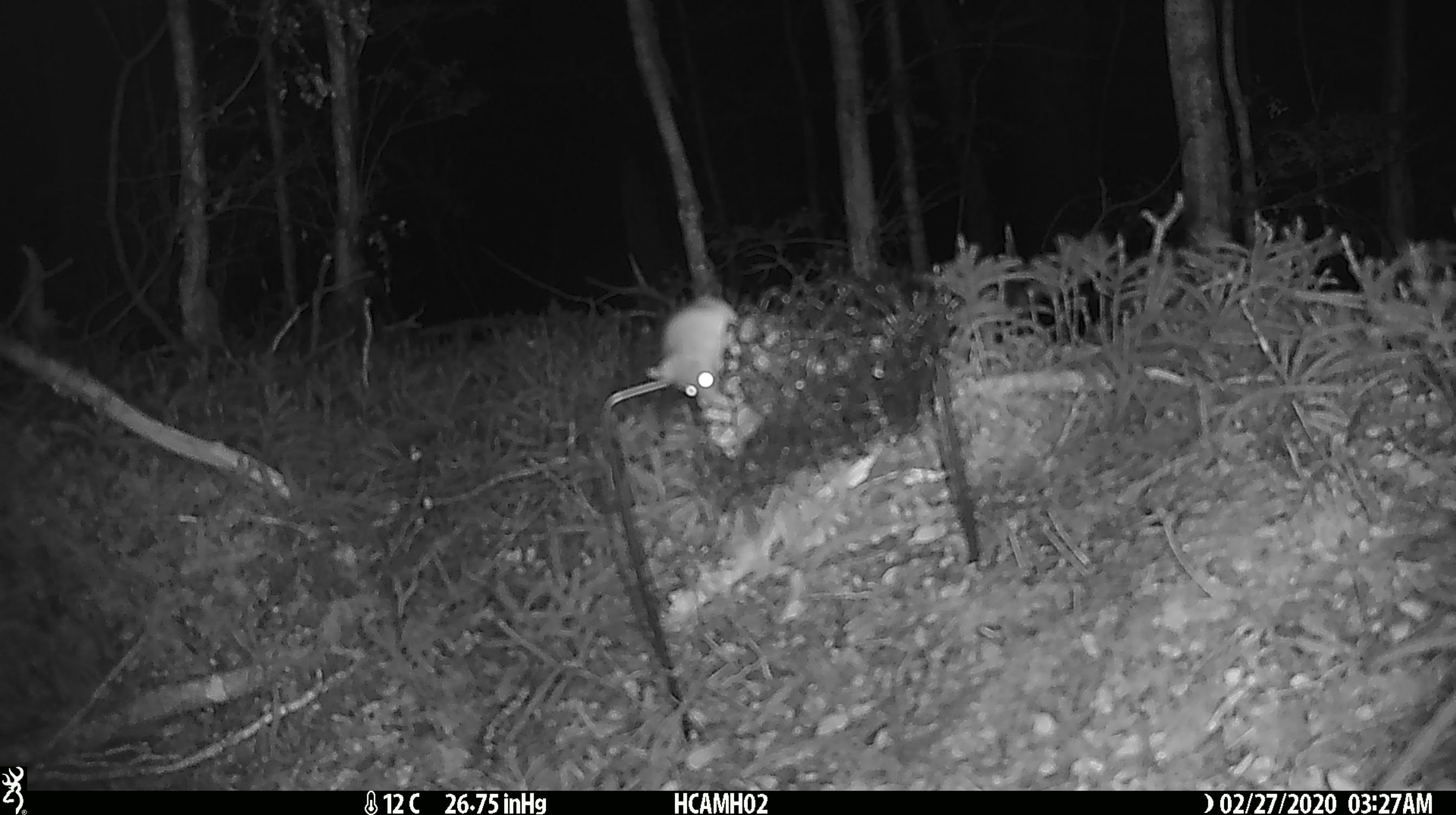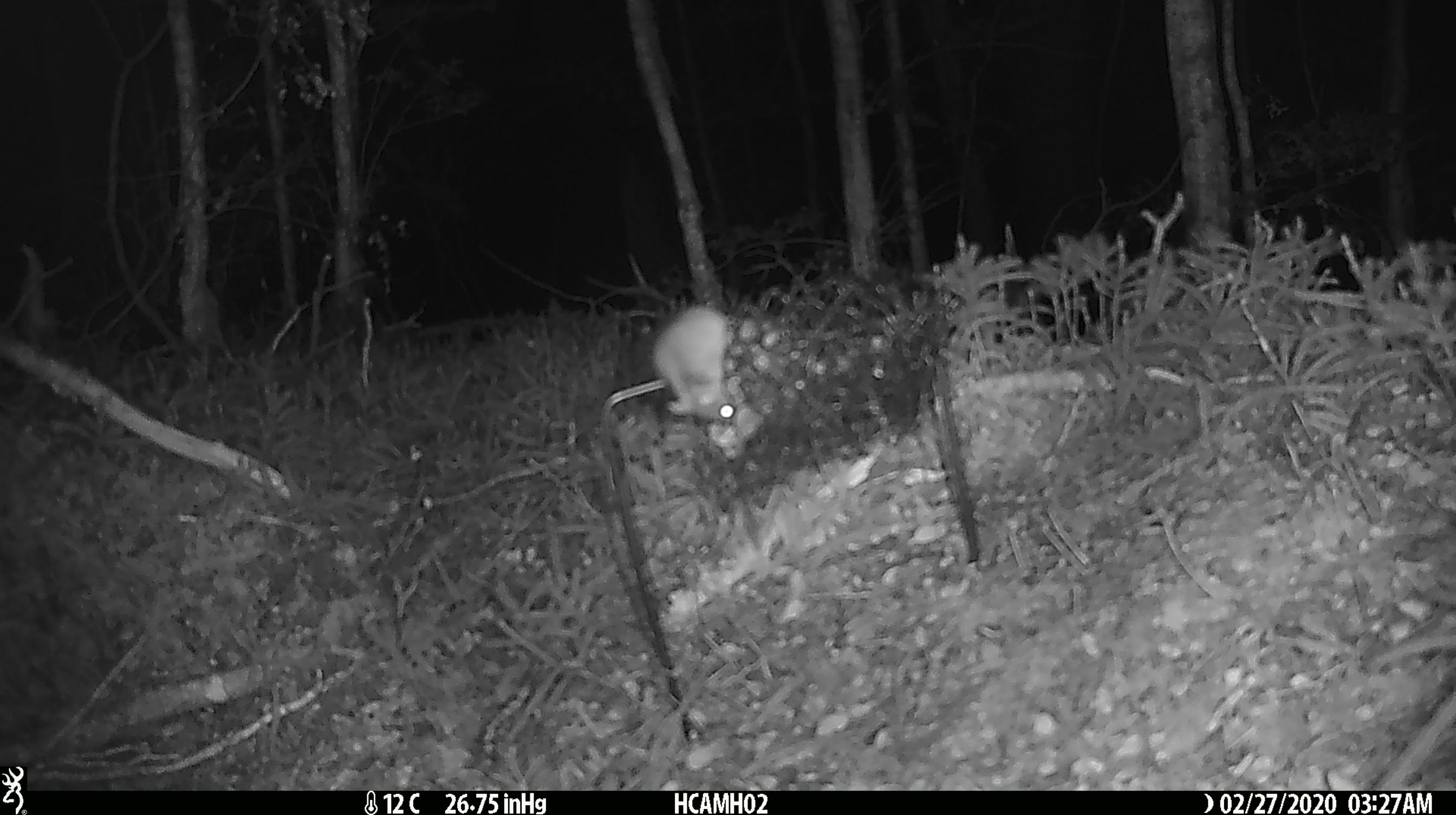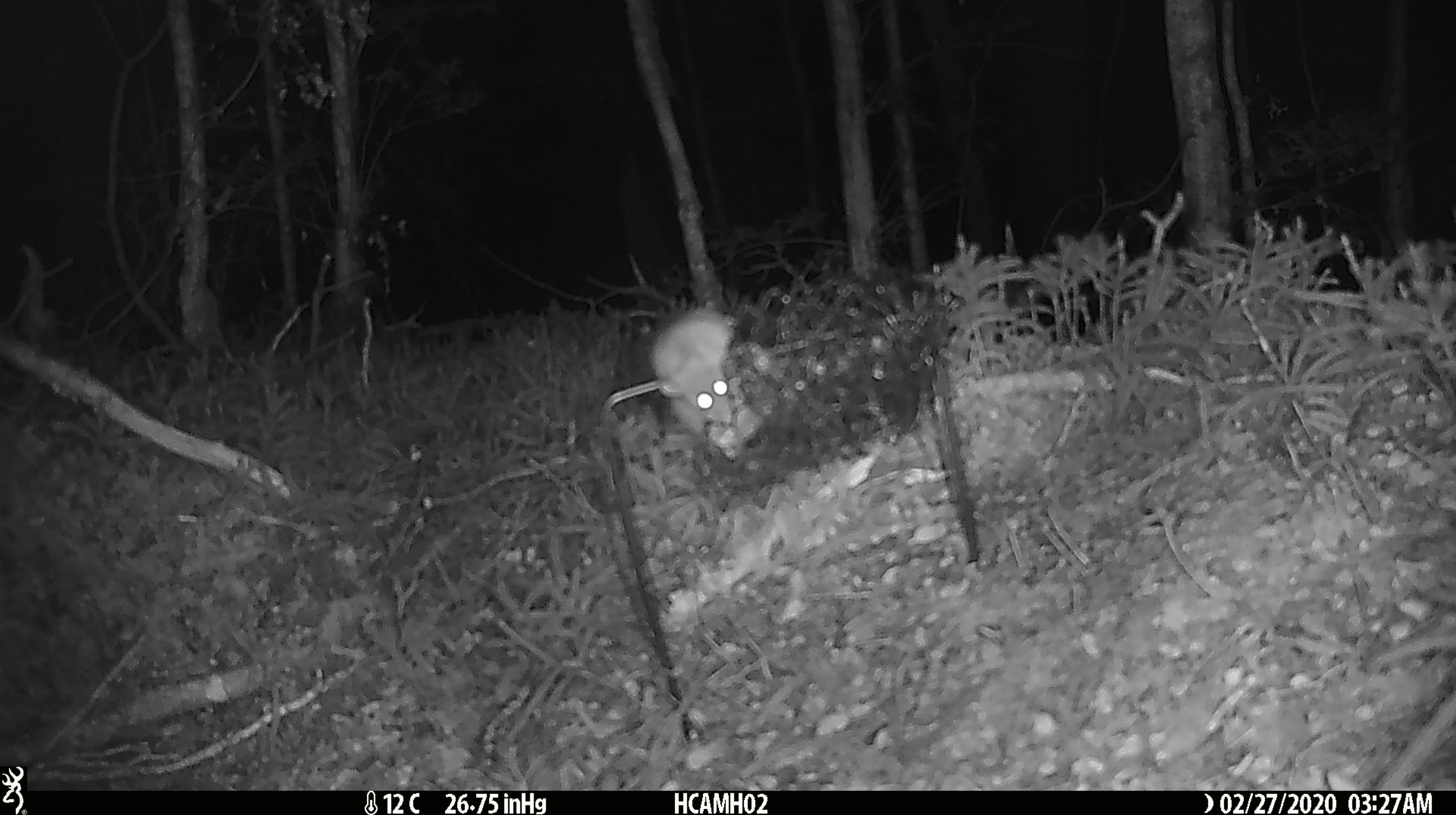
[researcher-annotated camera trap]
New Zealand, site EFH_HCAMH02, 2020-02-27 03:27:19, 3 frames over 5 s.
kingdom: Animalia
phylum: Chordata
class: Mammalia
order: Rodentia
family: Muridae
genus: Mus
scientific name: Mus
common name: mouse